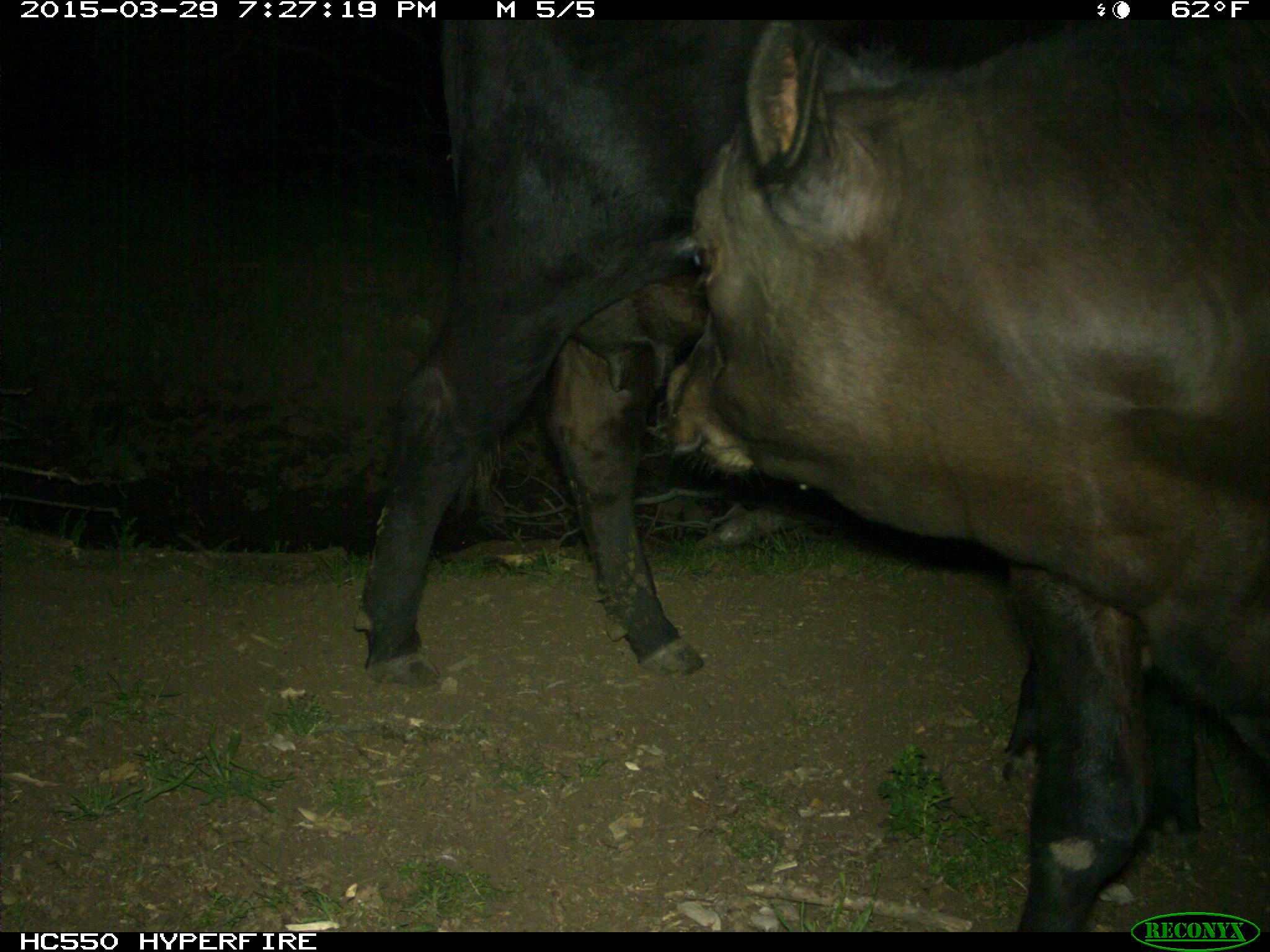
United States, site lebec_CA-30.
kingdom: Animalia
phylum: Chordata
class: Mammalia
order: Artiodactyla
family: Bovidae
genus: Bos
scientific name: Bos taurus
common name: domestic cow